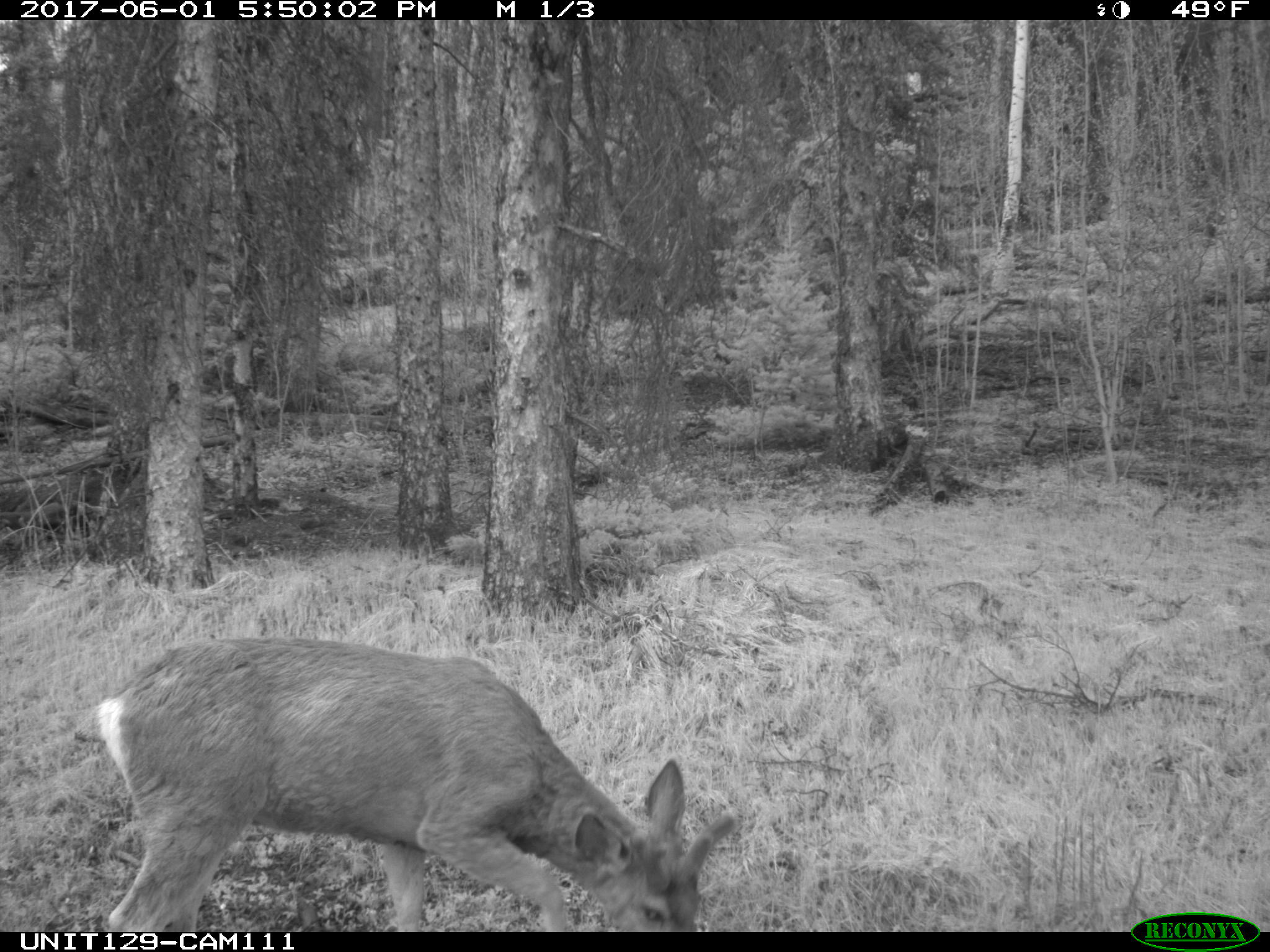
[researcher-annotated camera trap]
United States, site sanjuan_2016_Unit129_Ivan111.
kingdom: Animalia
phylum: Chordata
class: Mammalia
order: Artiodactyla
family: Cervidae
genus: Odocoileus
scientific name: Odocoileus hemionus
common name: mule deer